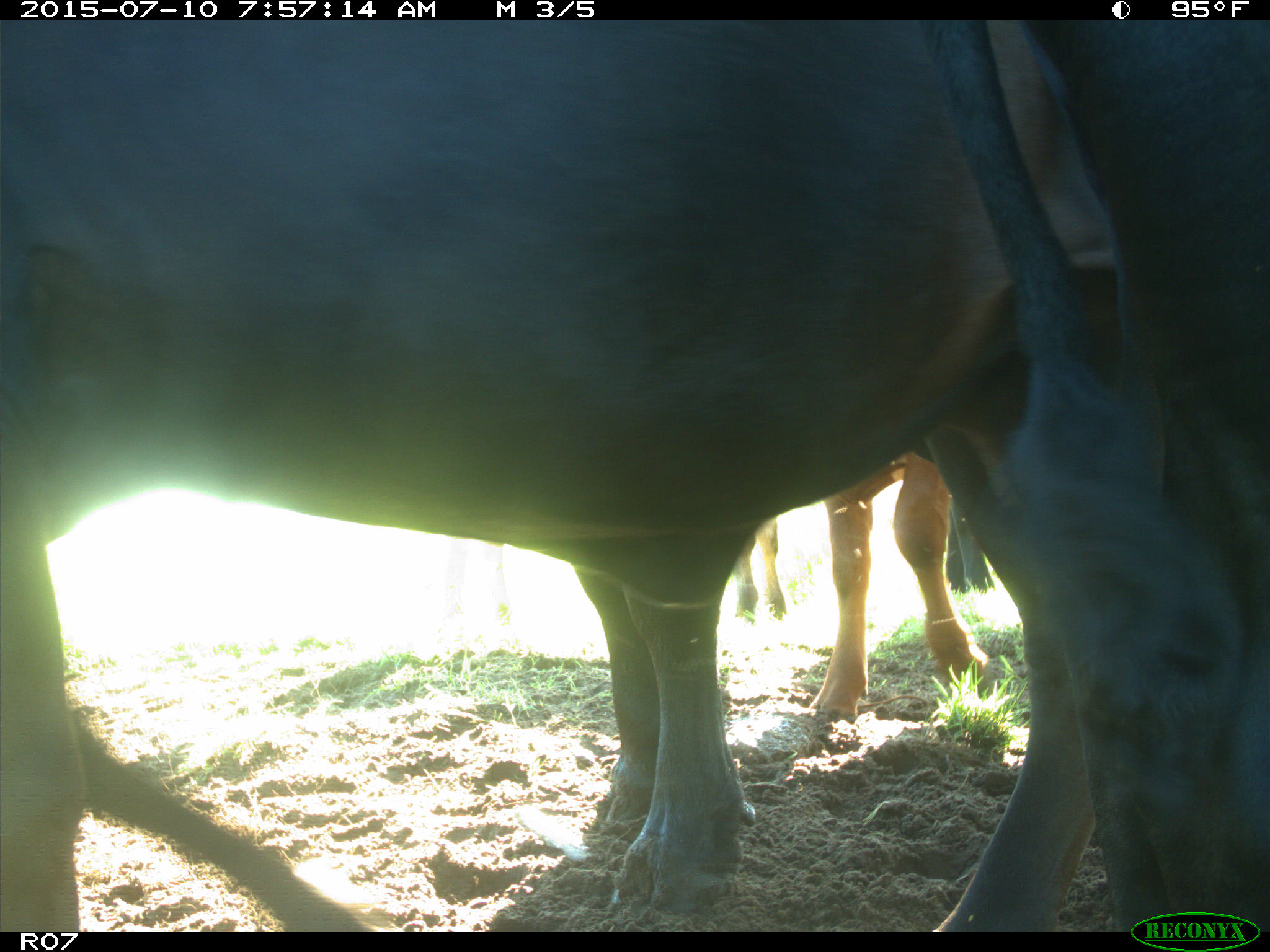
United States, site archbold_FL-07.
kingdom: Animalia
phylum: Chordata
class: Mammalia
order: Artiodactyla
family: Bovidae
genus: Bos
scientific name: Bos taurus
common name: domestic cow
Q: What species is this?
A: Bos taurus (domestic cow).